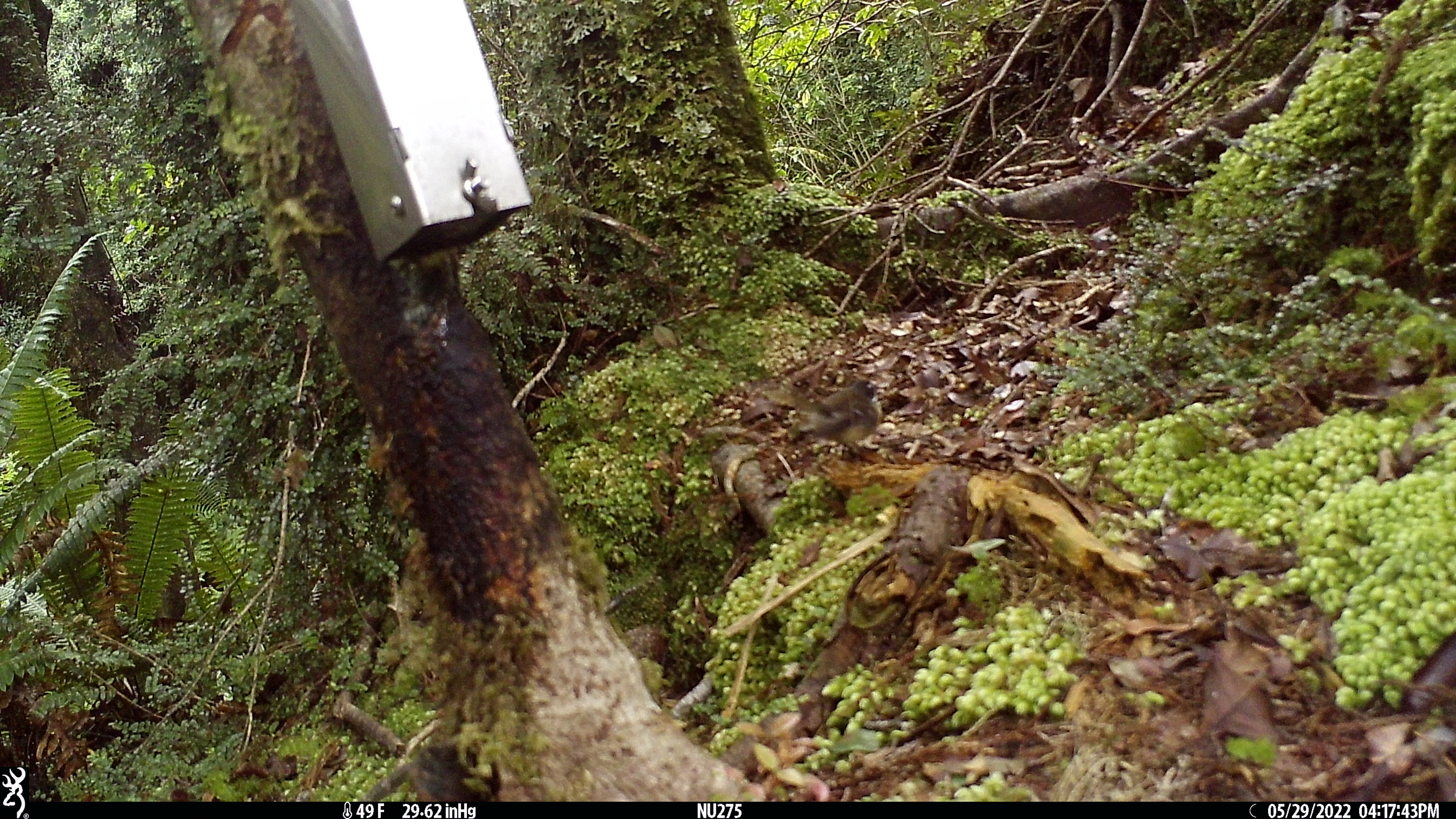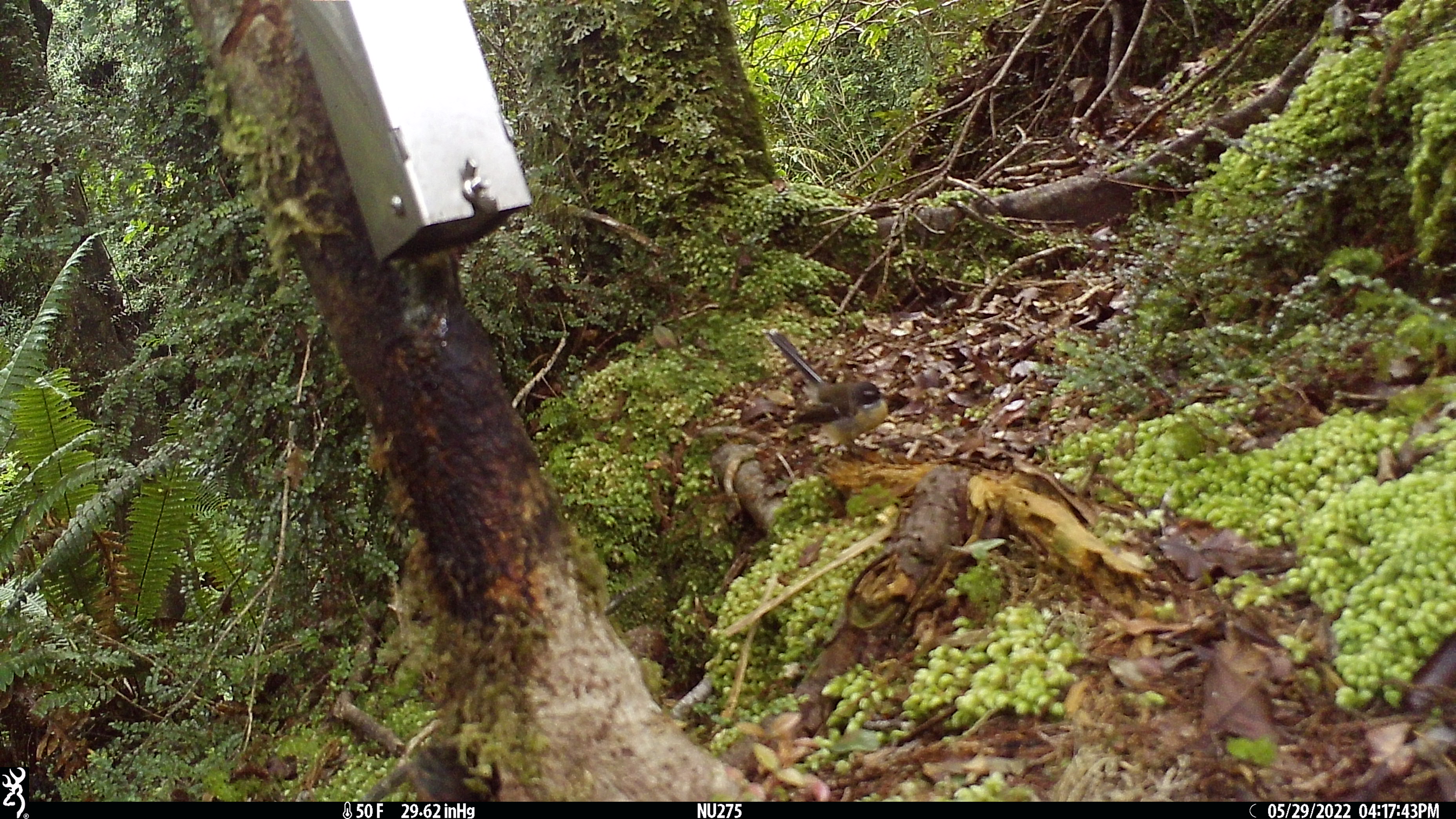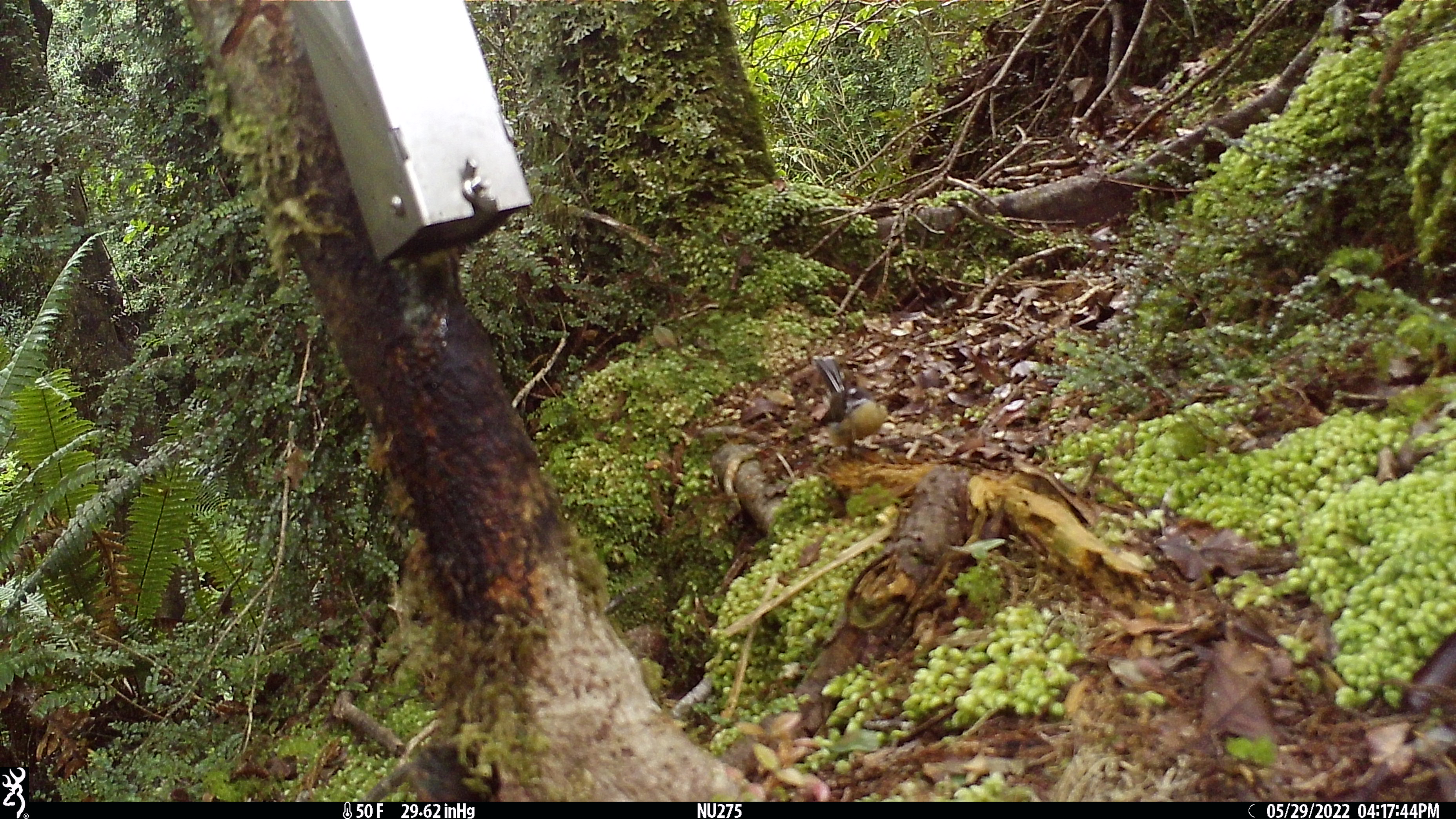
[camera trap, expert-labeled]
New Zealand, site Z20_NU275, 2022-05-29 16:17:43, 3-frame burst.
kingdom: Animalia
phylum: Chordata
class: Aves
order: Passeriformes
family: Rhipiduridae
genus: Rhipidura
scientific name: Rhipidura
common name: fantails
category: fantail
Fantail (fantails) (Rhipidura).